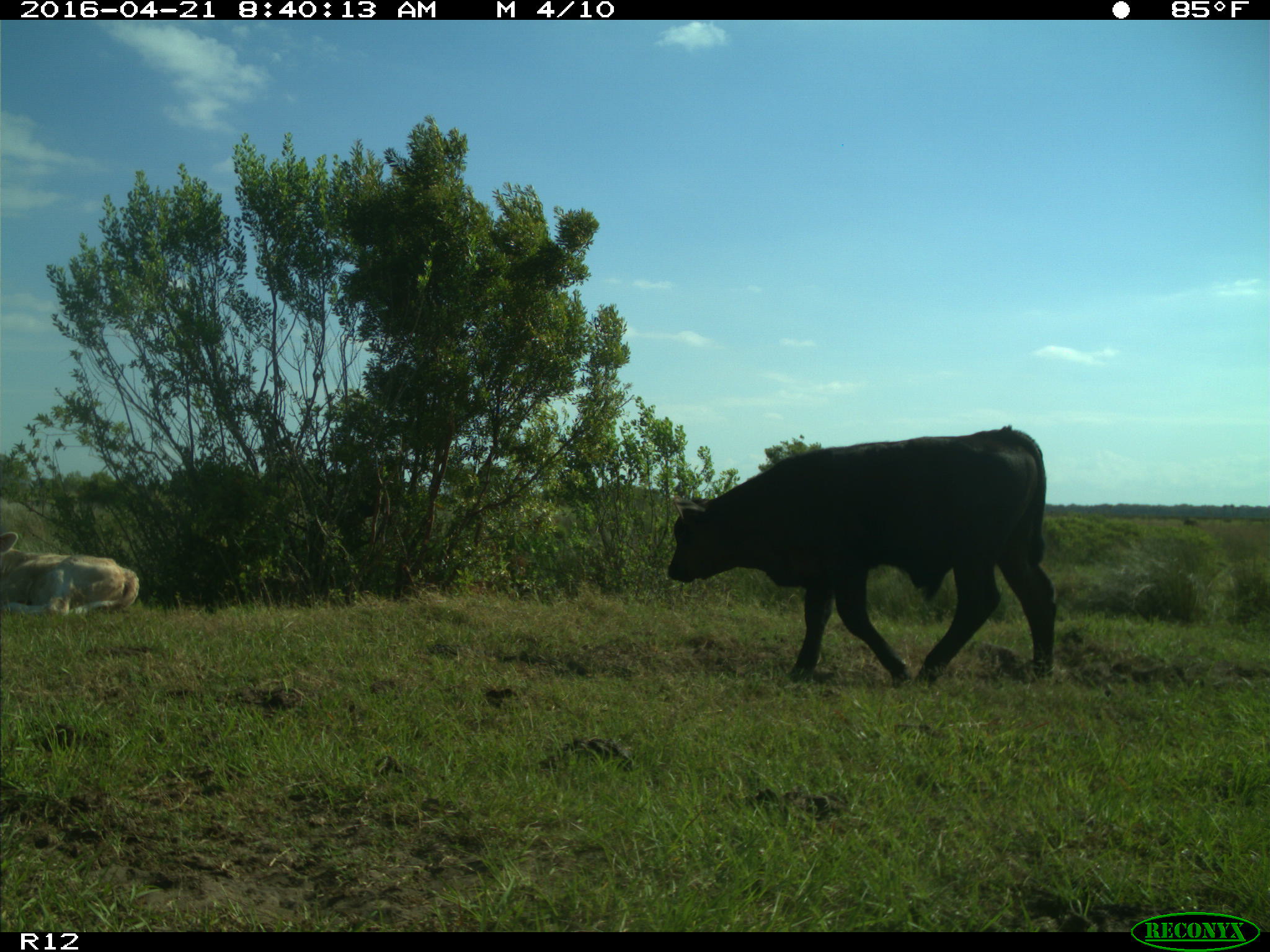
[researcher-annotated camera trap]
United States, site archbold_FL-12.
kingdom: Animalia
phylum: Chordata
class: Mammalia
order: Artiodactyla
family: Bovidae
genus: Bos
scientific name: Bos taurus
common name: domestic cow